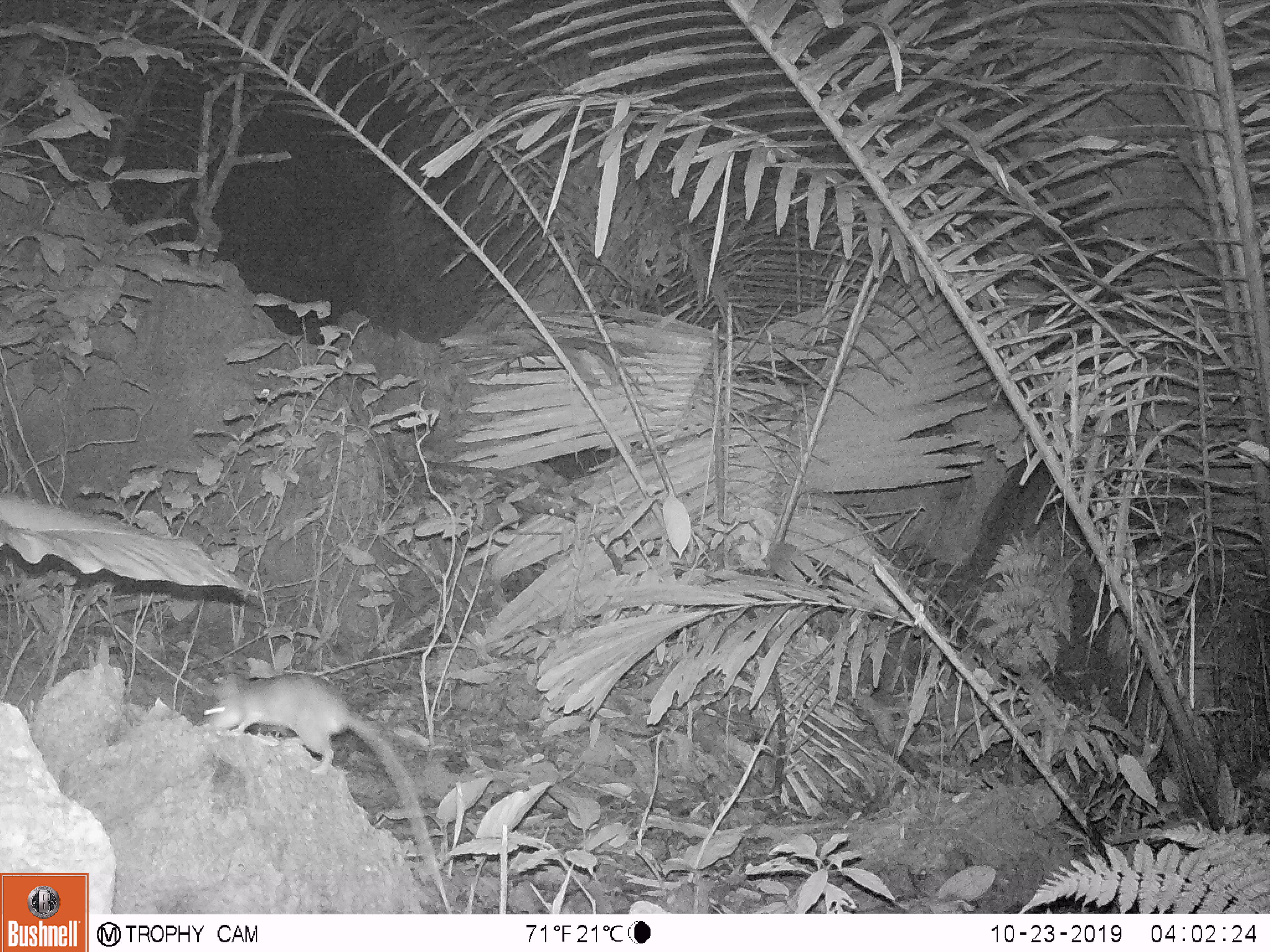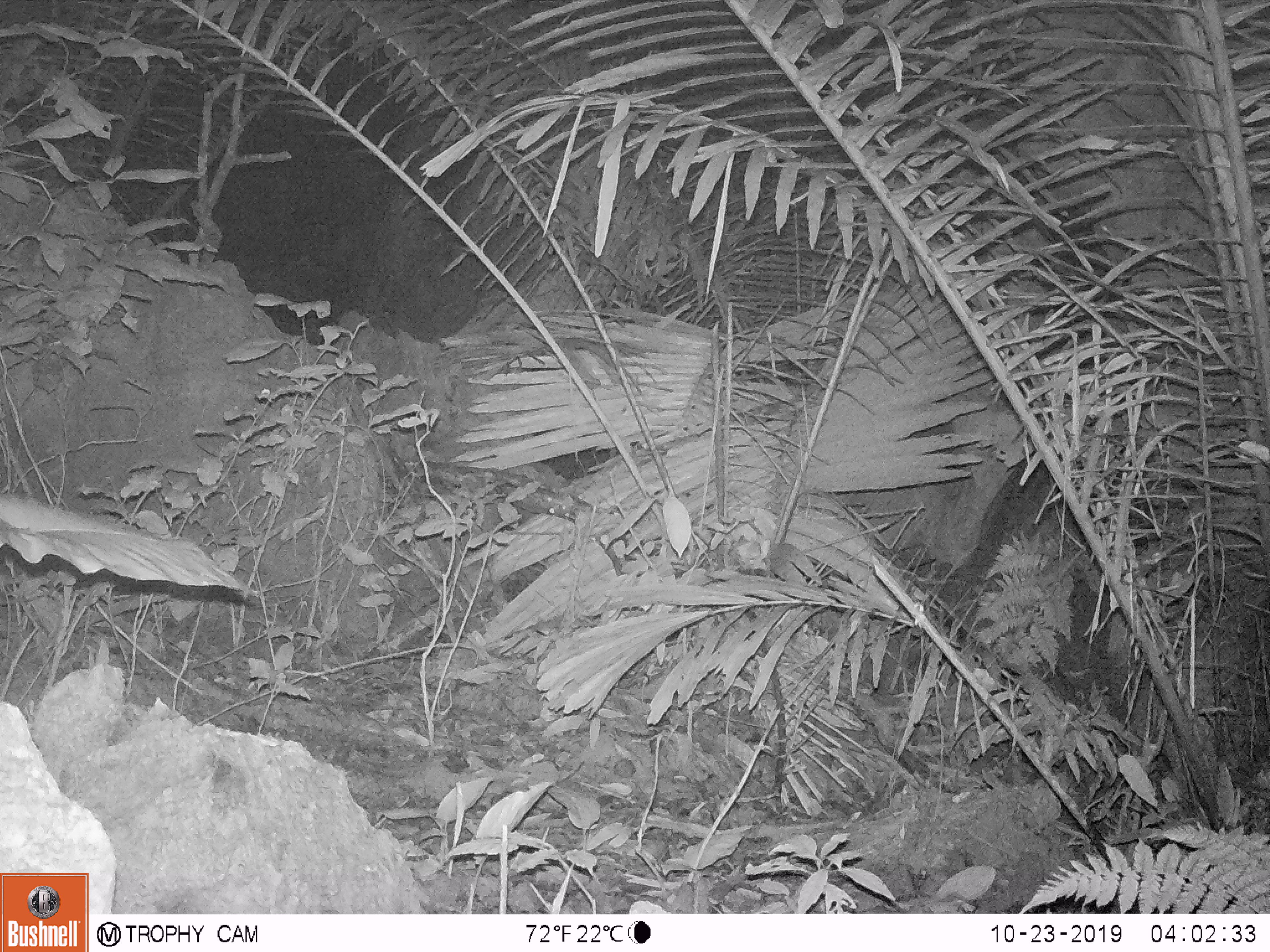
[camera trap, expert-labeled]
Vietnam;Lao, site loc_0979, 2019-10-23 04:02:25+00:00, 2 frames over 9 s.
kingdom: Animalia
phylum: Chordata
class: Mammalia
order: Rodentia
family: Muridae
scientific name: Muridae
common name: old-world mice and rats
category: unidentified murid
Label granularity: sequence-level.